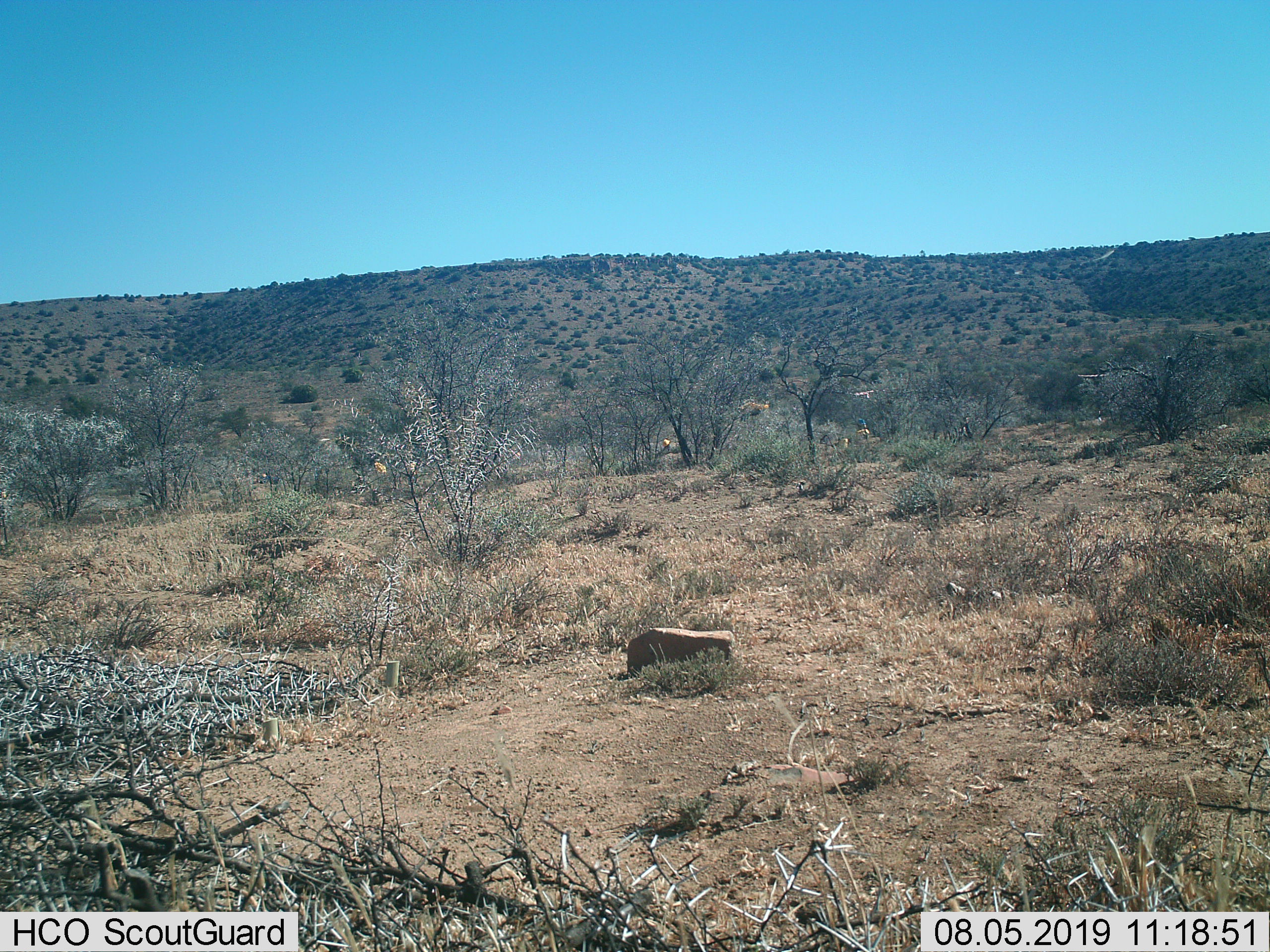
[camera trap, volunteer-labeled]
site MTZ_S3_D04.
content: unidentified animal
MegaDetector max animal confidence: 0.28